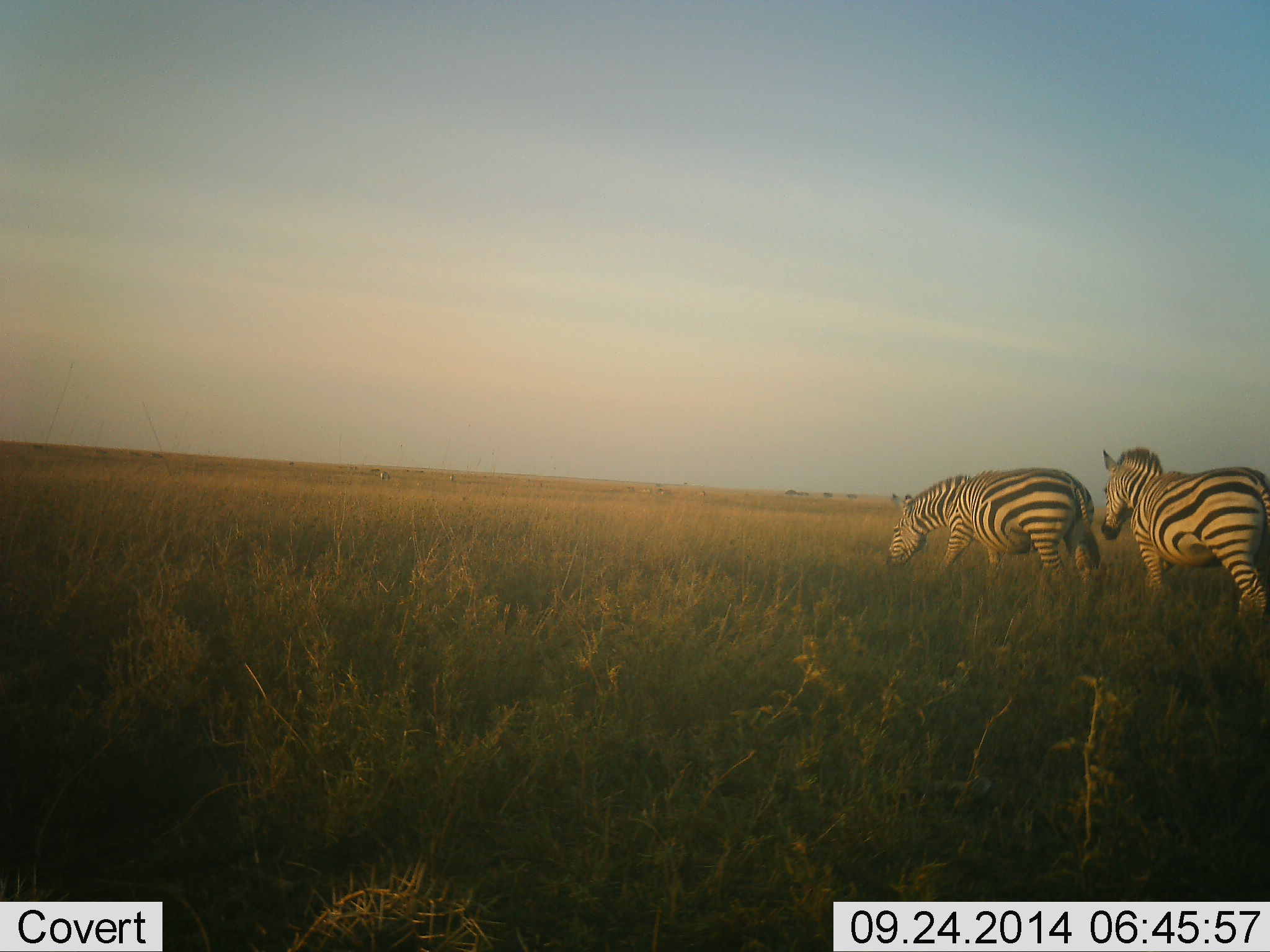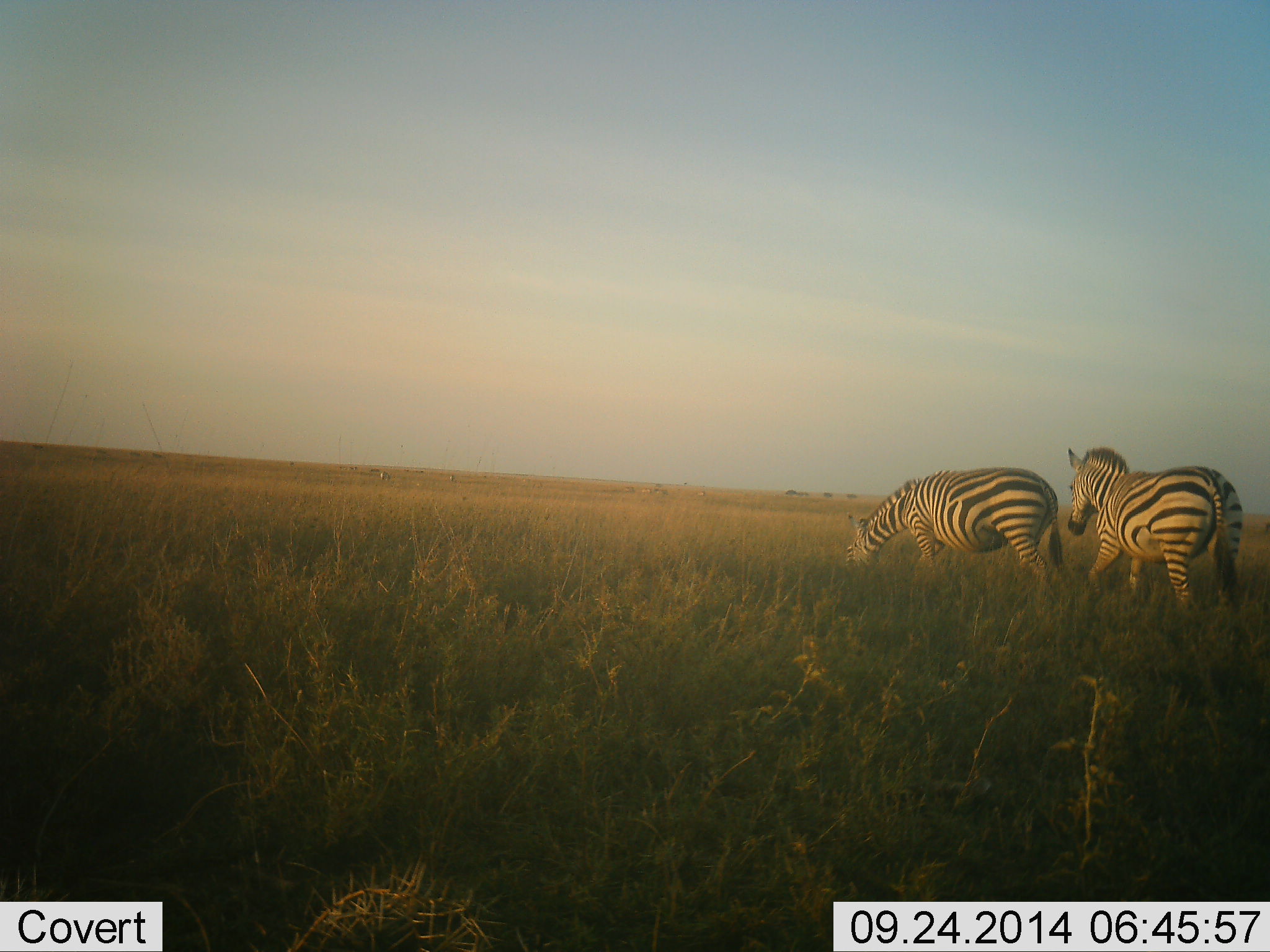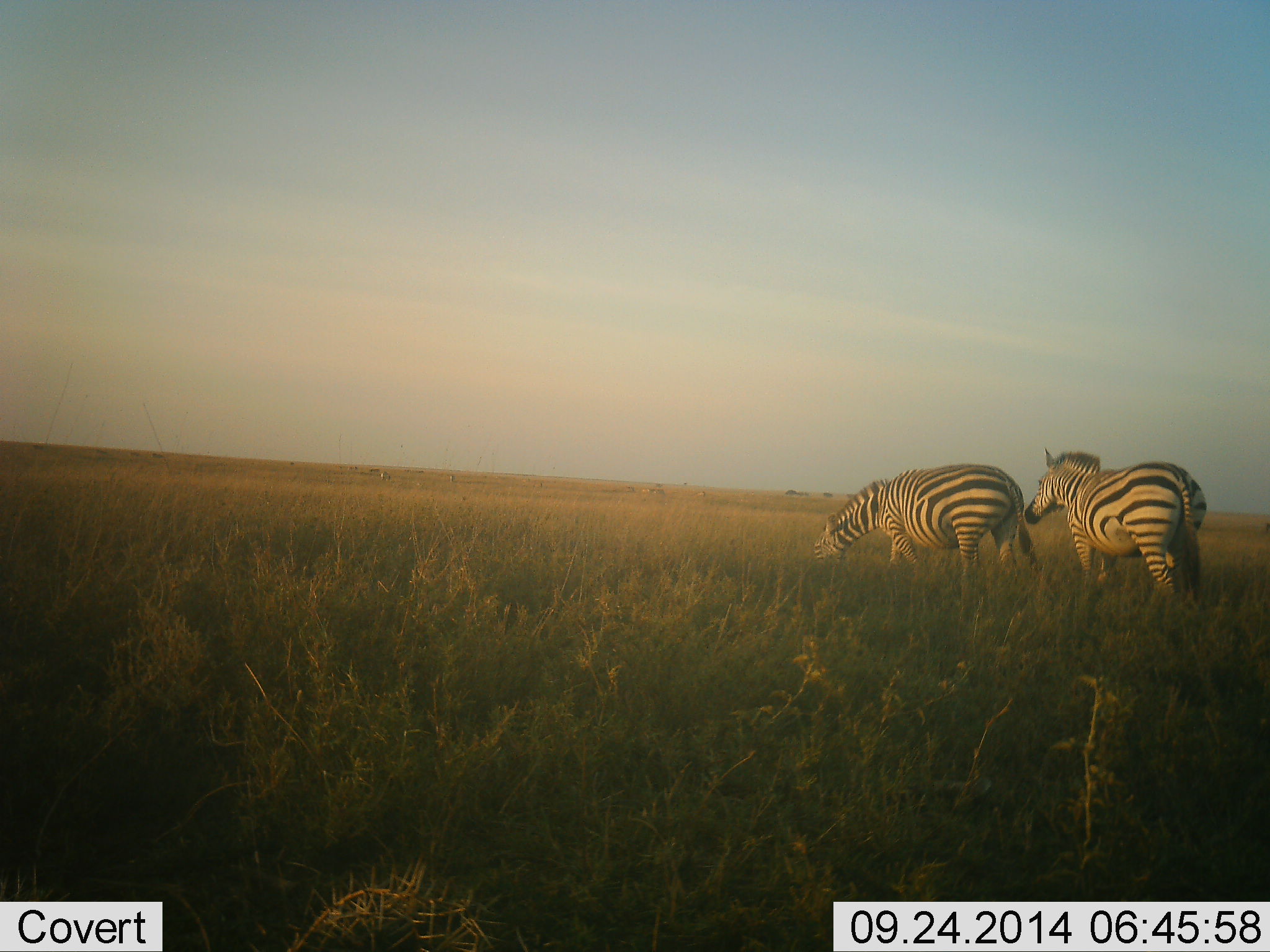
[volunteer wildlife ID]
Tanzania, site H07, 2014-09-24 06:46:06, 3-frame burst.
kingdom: Animalia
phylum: Chordata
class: Mammalia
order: Perissodactyla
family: Equidae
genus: Equus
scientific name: Equus quagga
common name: plains zebra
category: zebra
Zebra (plains zebra) (Equus quagga), count 2. Behavior (volunteer vote fractions): standing 10%, resting 0%, moving 100%, interacting 10%. Young present (vote fraction): 0%. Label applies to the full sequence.